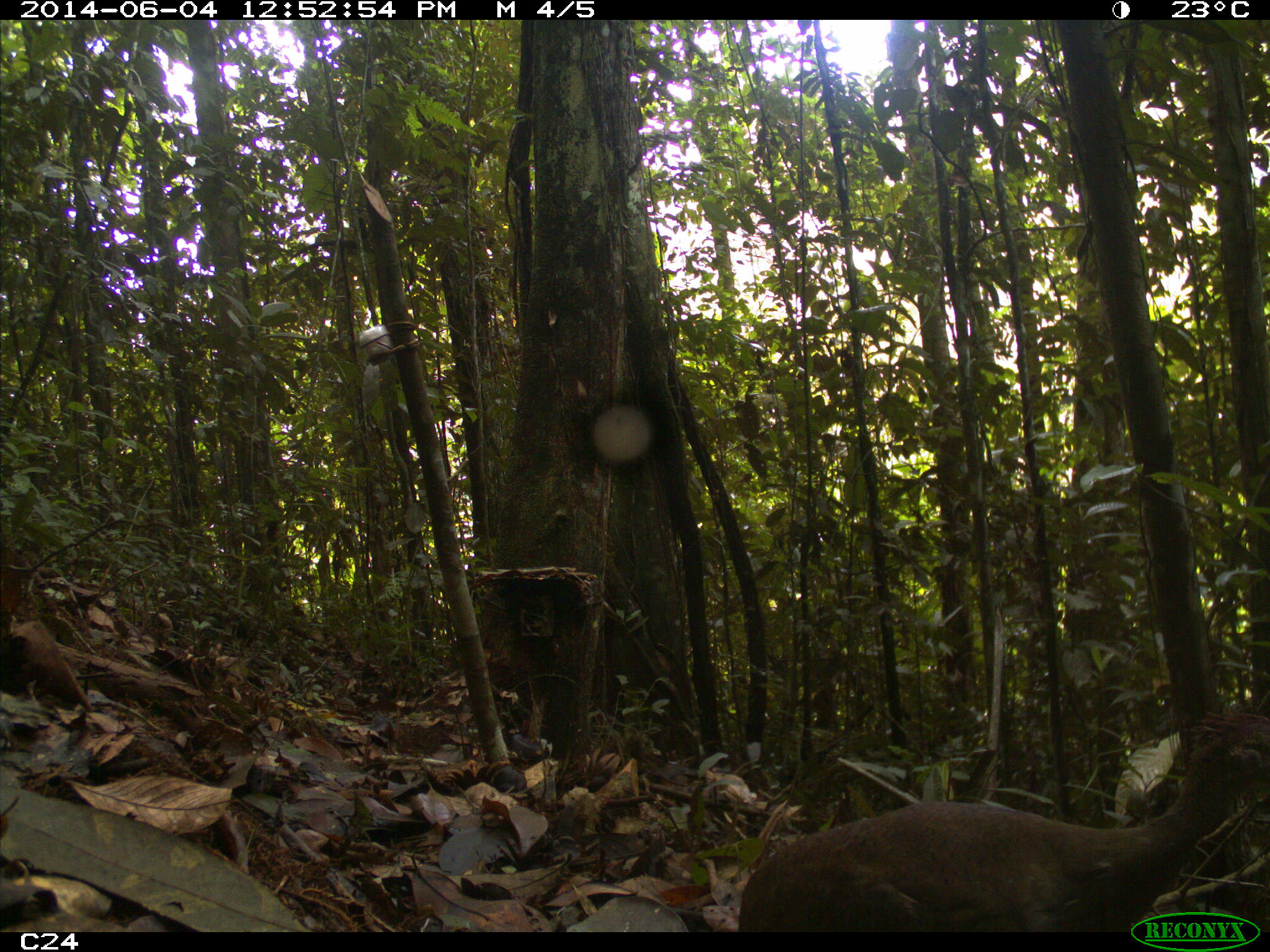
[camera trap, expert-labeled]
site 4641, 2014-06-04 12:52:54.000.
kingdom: Animalia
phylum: Chordata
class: Aves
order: Tinamiformes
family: Tinamidae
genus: Tinamus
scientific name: Tinamus major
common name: great tinamou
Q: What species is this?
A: Tinamus major (great tinamou).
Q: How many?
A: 1.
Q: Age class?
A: Adult.